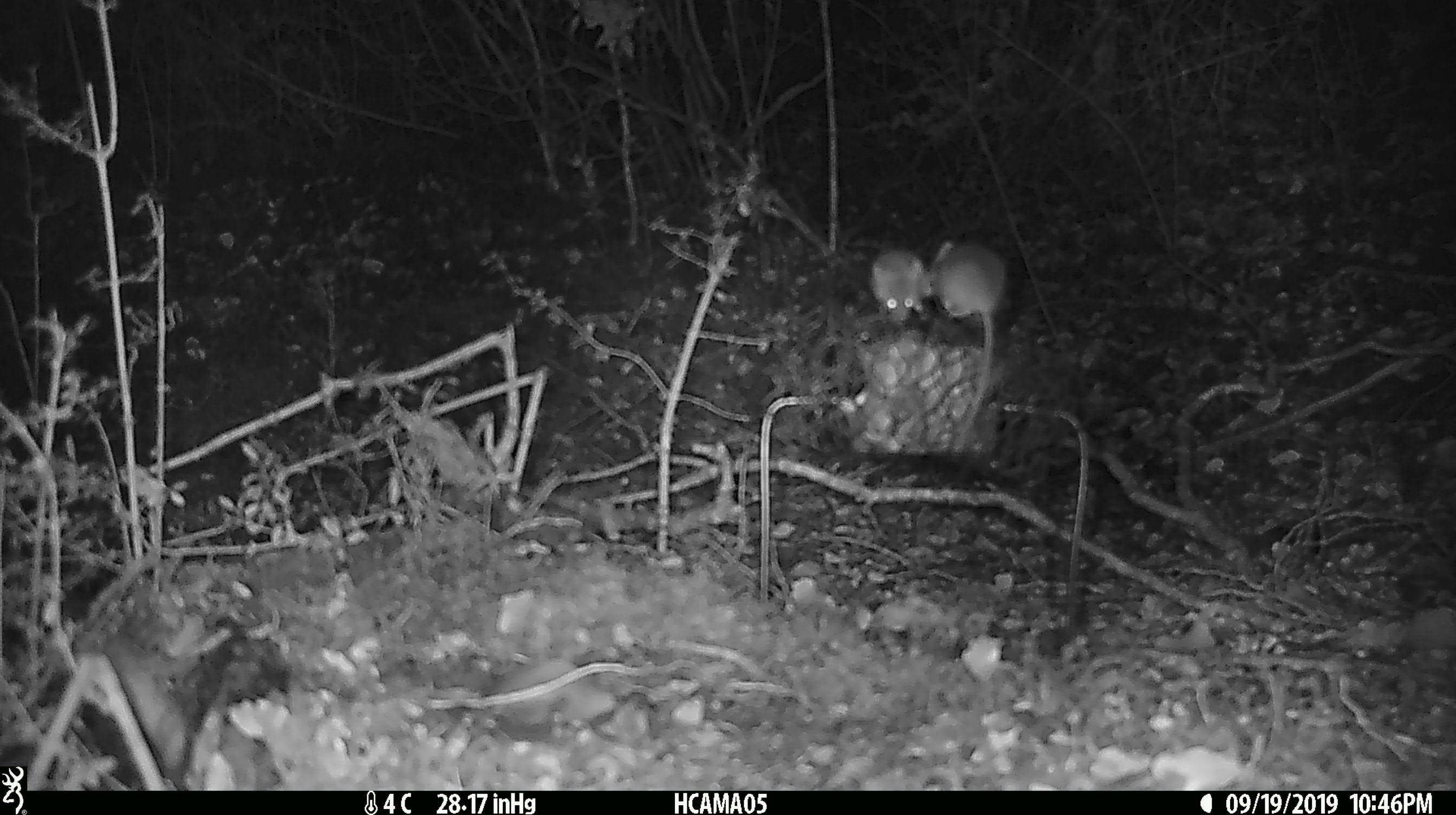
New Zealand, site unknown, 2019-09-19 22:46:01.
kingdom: Animalia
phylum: Chordata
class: Mammalia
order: Rodentia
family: Muridae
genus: Mus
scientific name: Mus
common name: mouse